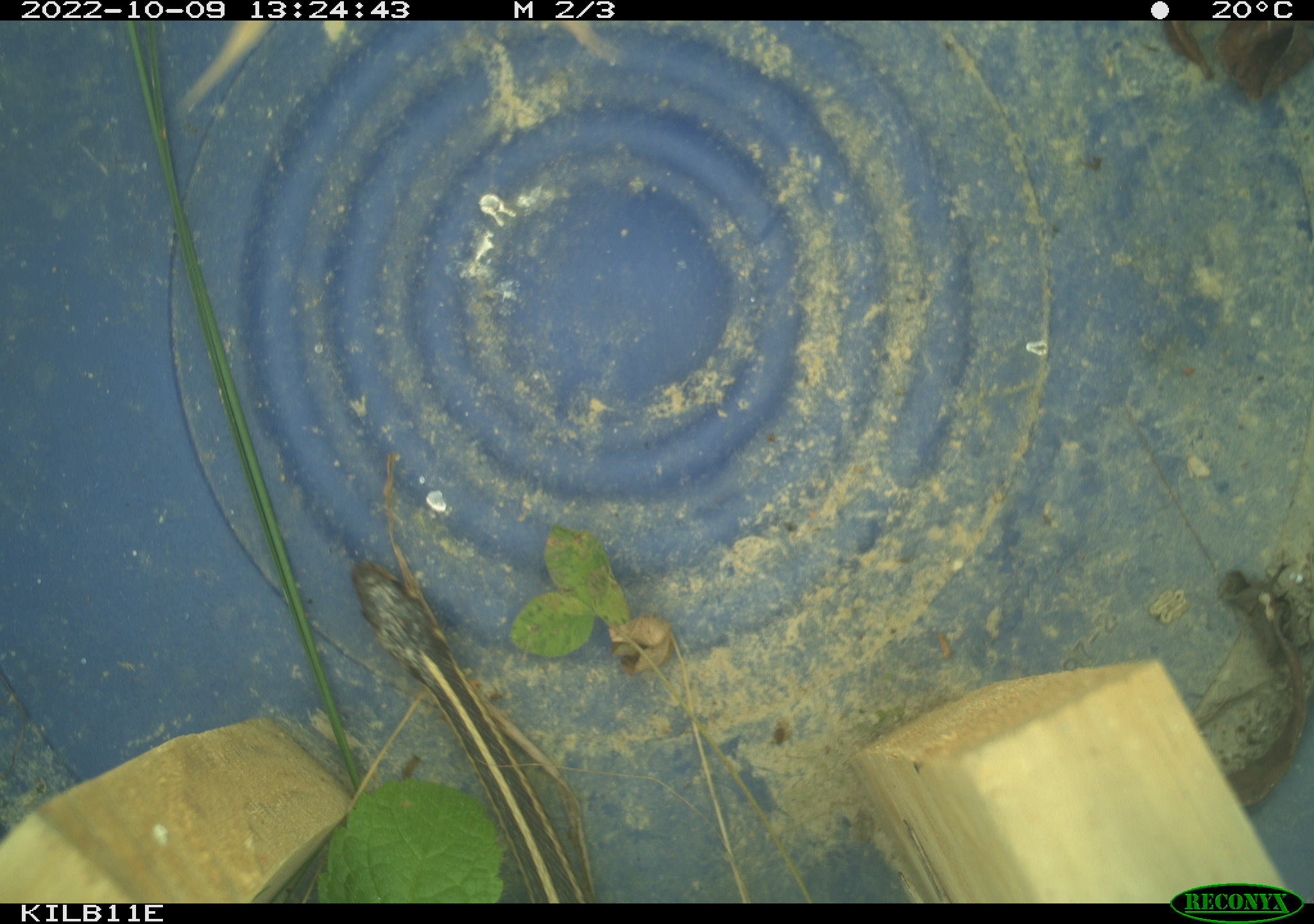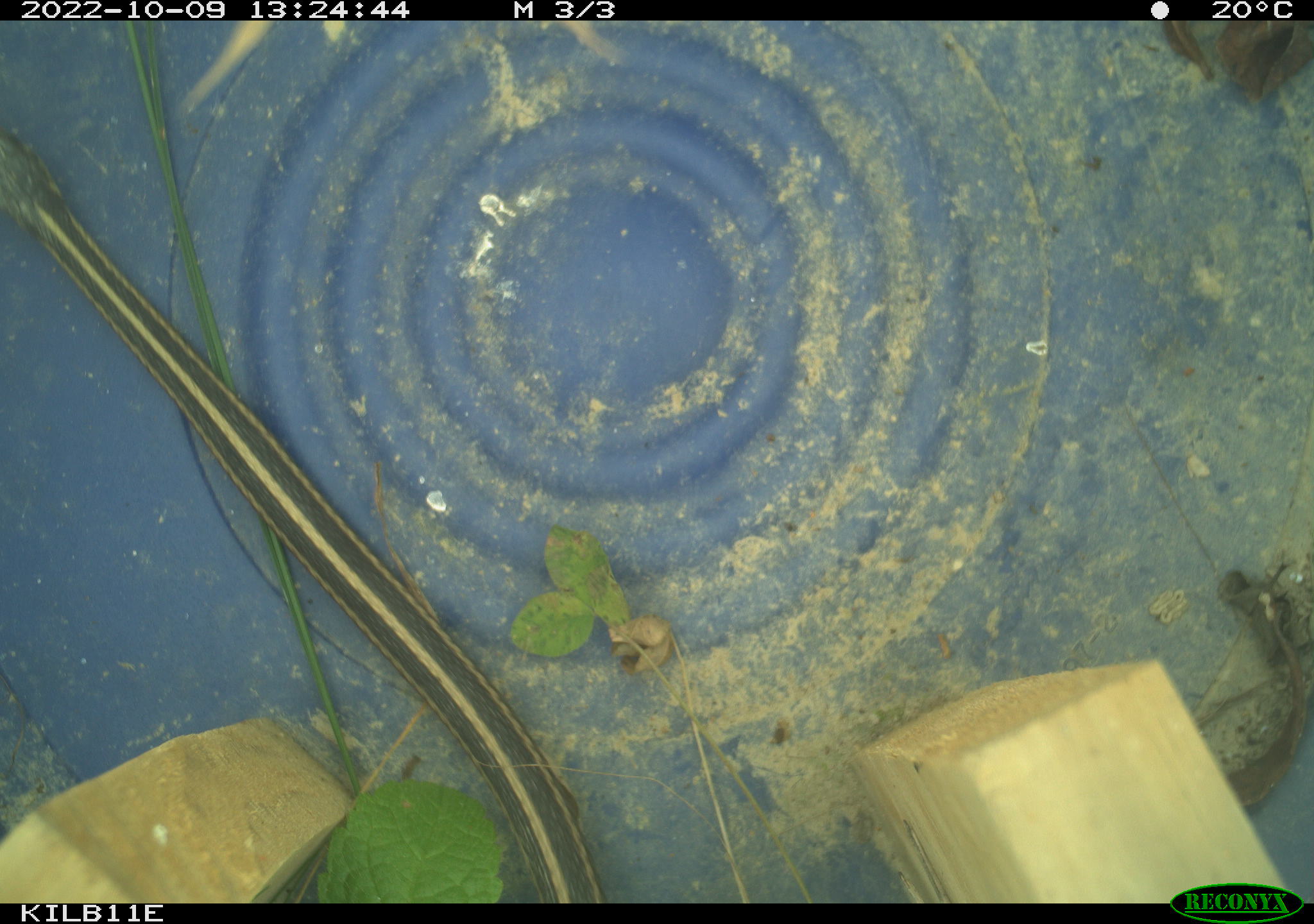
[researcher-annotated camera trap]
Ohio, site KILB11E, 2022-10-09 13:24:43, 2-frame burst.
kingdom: Animalia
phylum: Chordata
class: Reptilia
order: Squamata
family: Colubridae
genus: Thamnophis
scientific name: Thamnophis sirtalis sirtalis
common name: eastern gartersnake